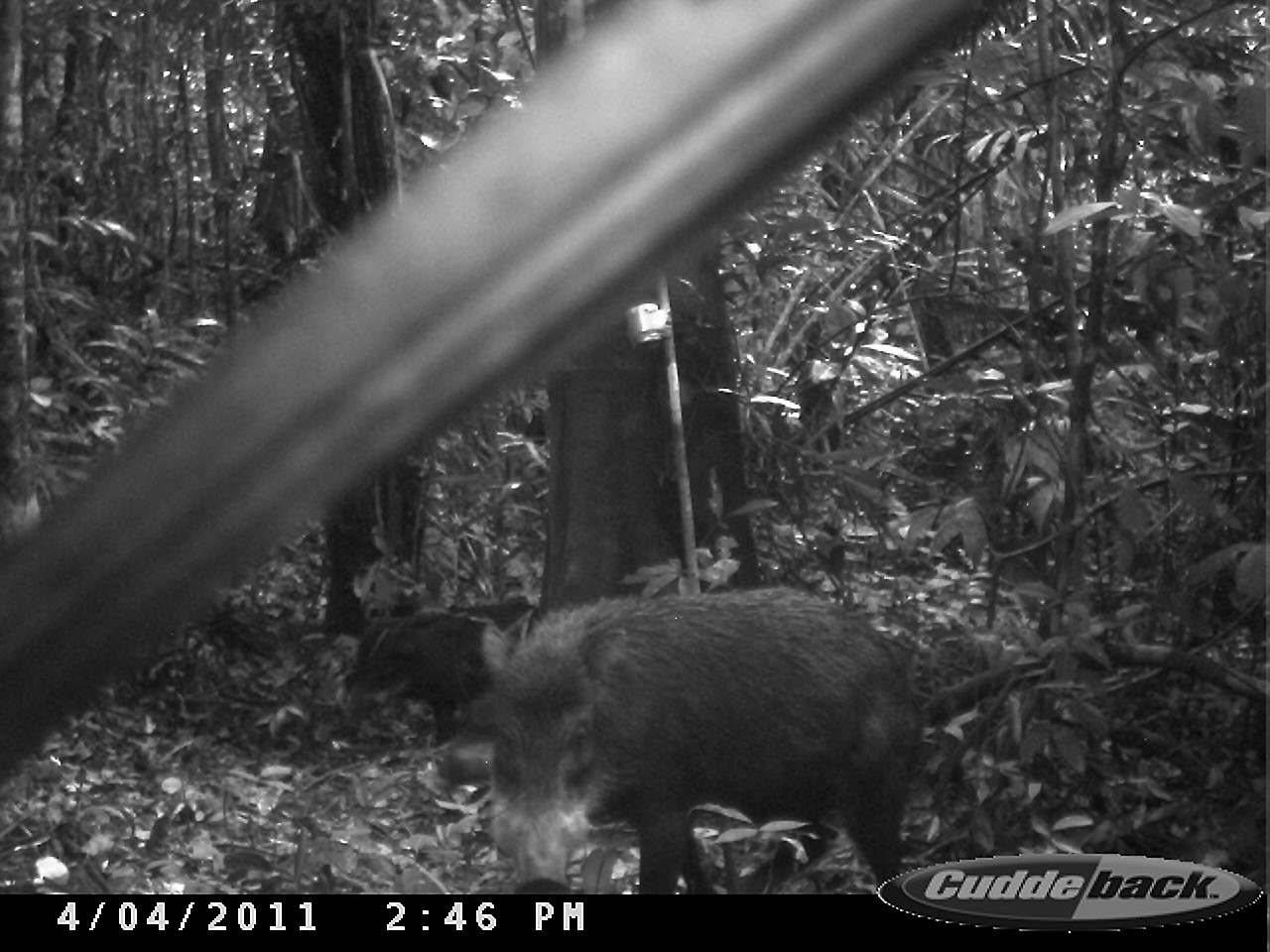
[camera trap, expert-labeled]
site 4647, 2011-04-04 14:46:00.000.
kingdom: Animalia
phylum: Chordata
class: Mammalia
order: Artiodactyla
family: Tayassuidae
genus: Tayassu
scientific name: Tayassu pecari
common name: white-lipped peccary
Tayassu pecari (white-lipped peccary), count 4, age adult.